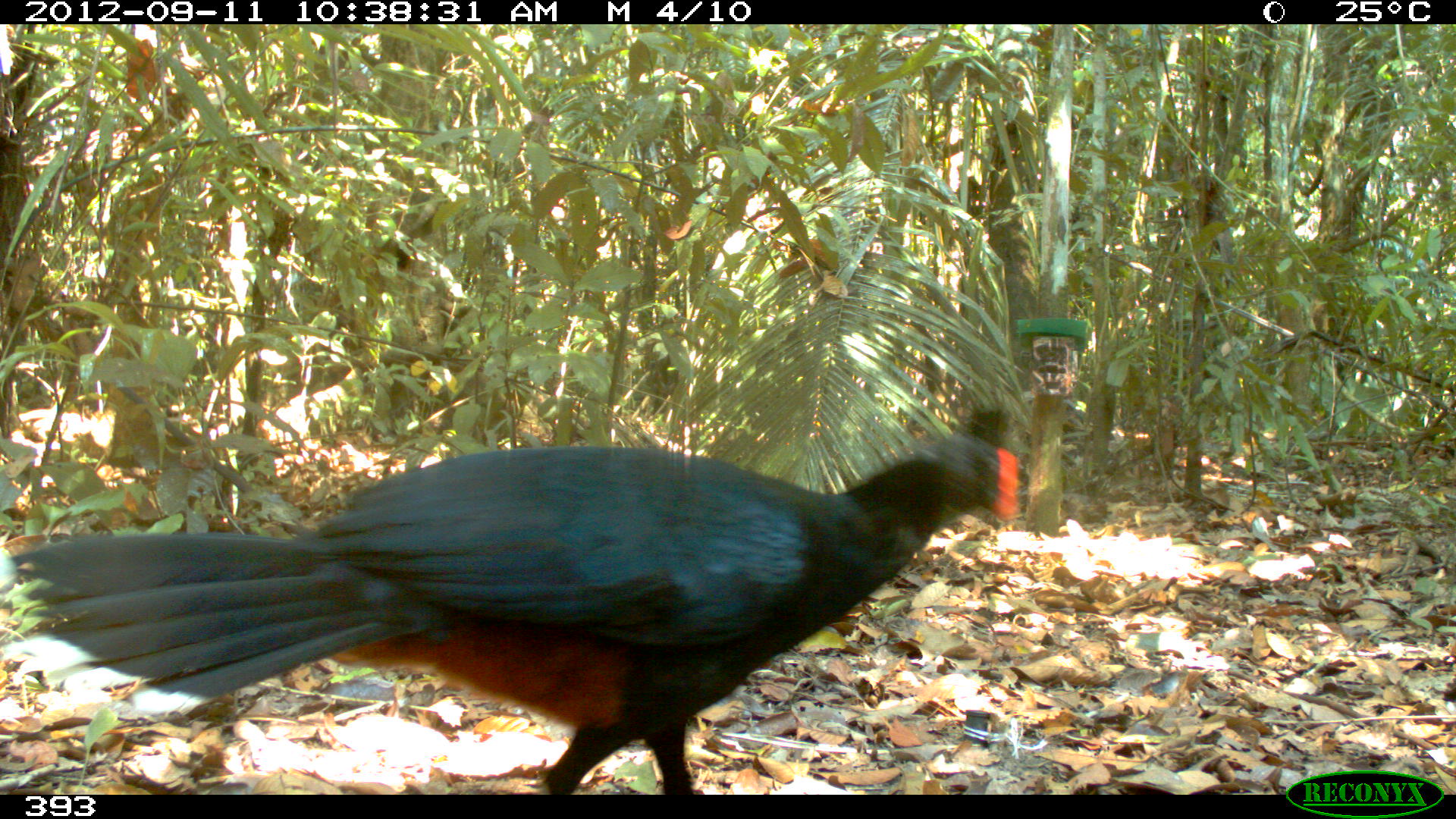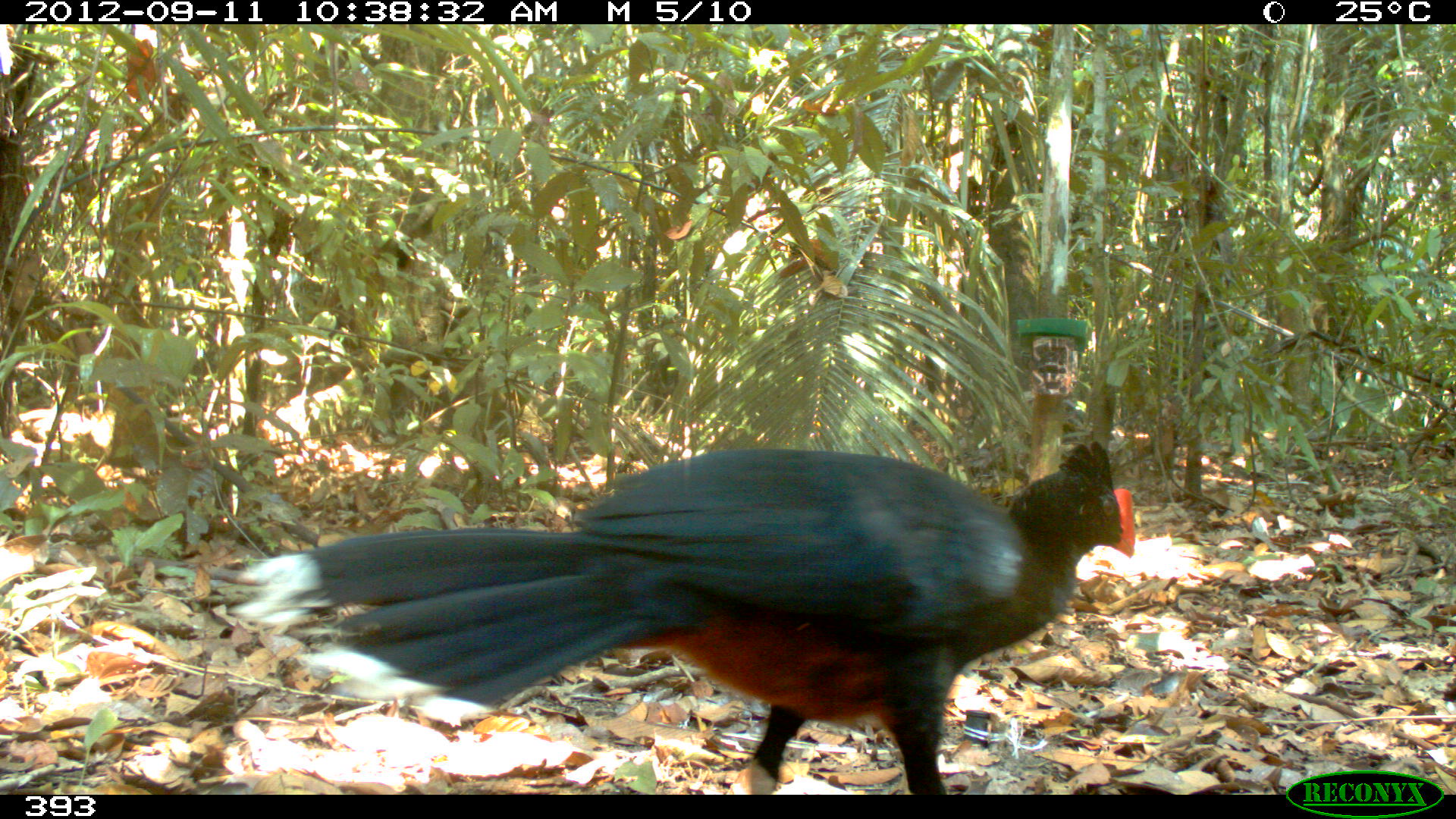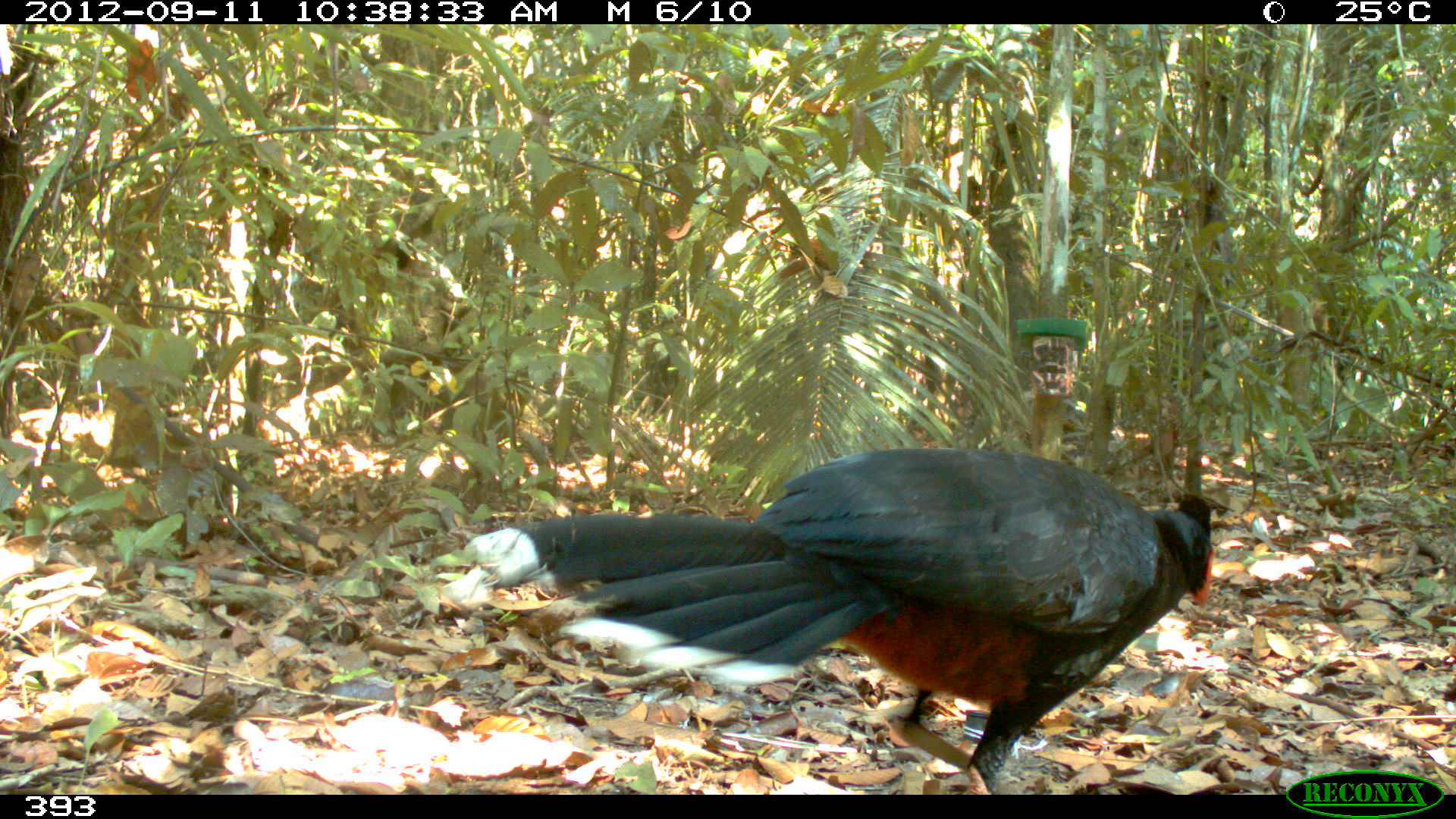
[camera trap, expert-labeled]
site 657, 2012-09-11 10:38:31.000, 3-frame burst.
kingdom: Animalia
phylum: Chordata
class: Aves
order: Galliformes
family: Cracidae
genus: Mitu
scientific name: Mitu tuberosum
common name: razor-billed curassow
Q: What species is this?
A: Mitu tuberosum (razor-billed curassow).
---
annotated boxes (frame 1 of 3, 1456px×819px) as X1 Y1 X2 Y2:
mitu tuberosum: 0 426 1022 795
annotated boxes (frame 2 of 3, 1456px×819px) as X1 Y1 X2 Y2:
mitu tuberosum: 220 437 1137 794